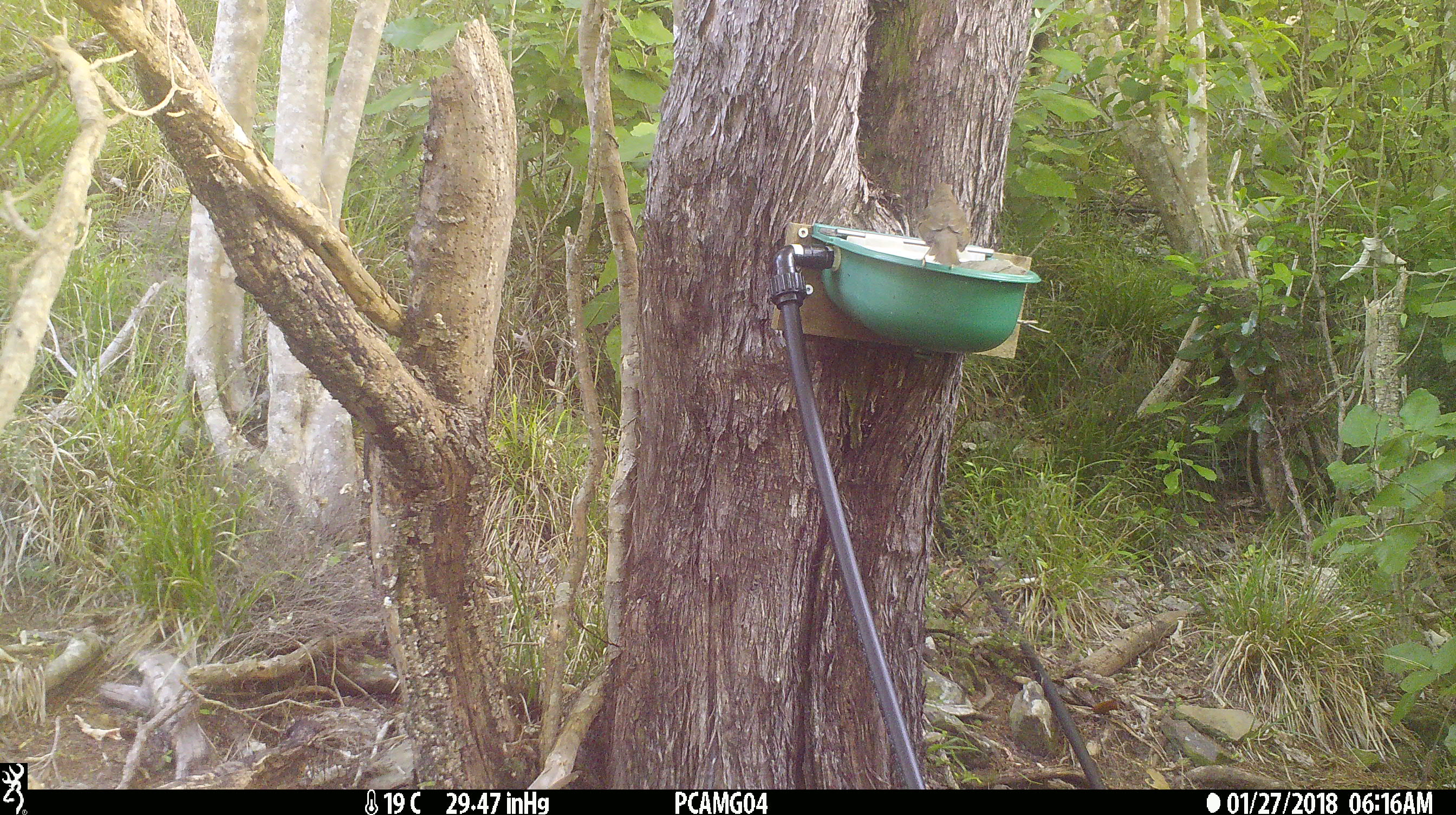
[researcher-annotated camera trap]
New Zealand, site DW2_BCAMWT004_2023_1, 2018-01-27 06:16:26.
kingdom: Animalia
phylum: Chordata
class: Aves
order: Passeriformes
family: Turdidae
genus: Turdus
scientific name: Turdus philomelos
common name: song thrush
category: thrush